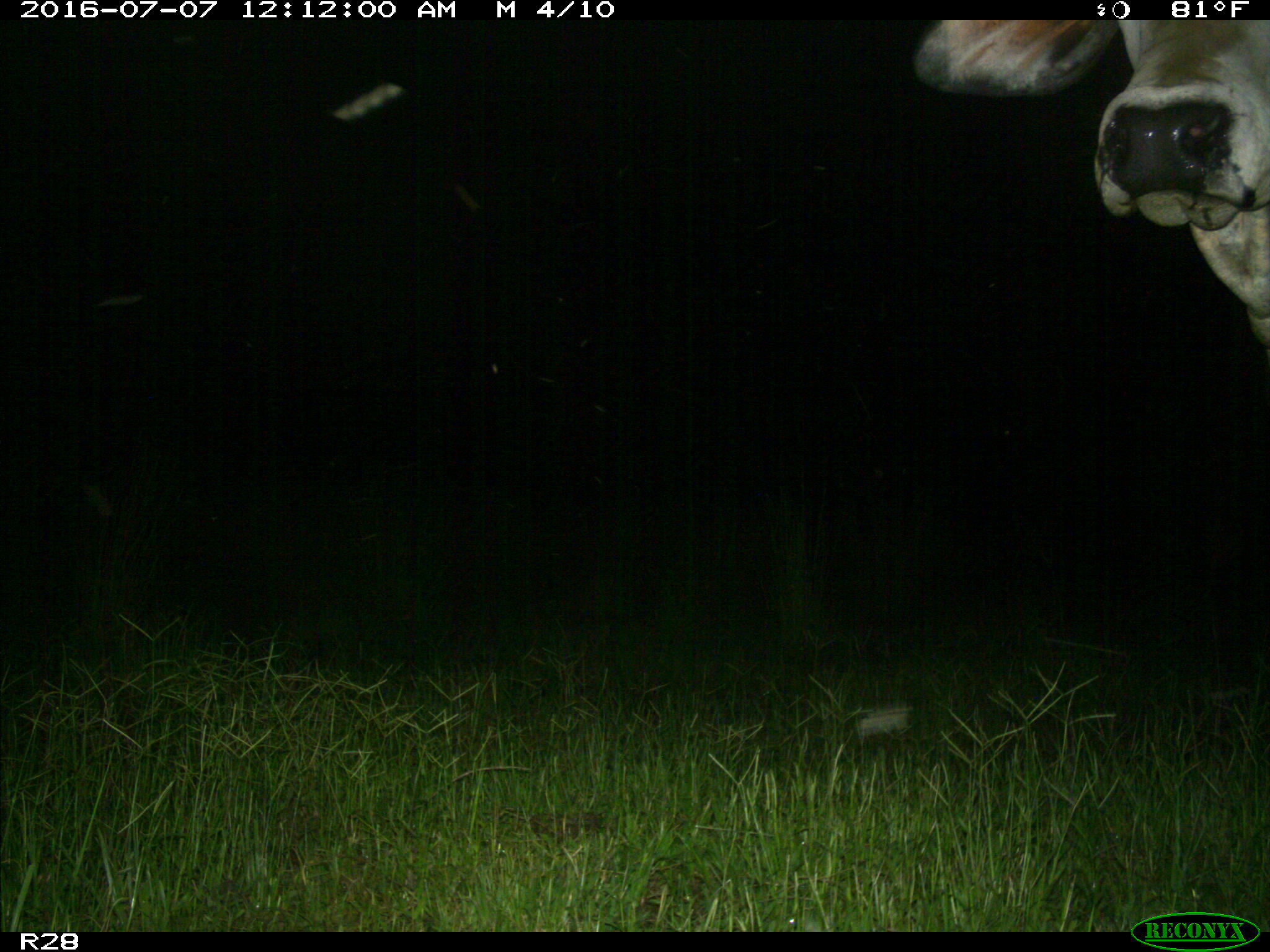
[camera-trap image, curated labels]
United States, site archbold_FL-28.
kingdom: Animalia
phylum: Chordata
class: Mammalia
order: Artiodactyla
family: Bovidae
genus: Bos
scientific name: Bos taurus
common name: domestic cow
Bos taurus (domestic cow).